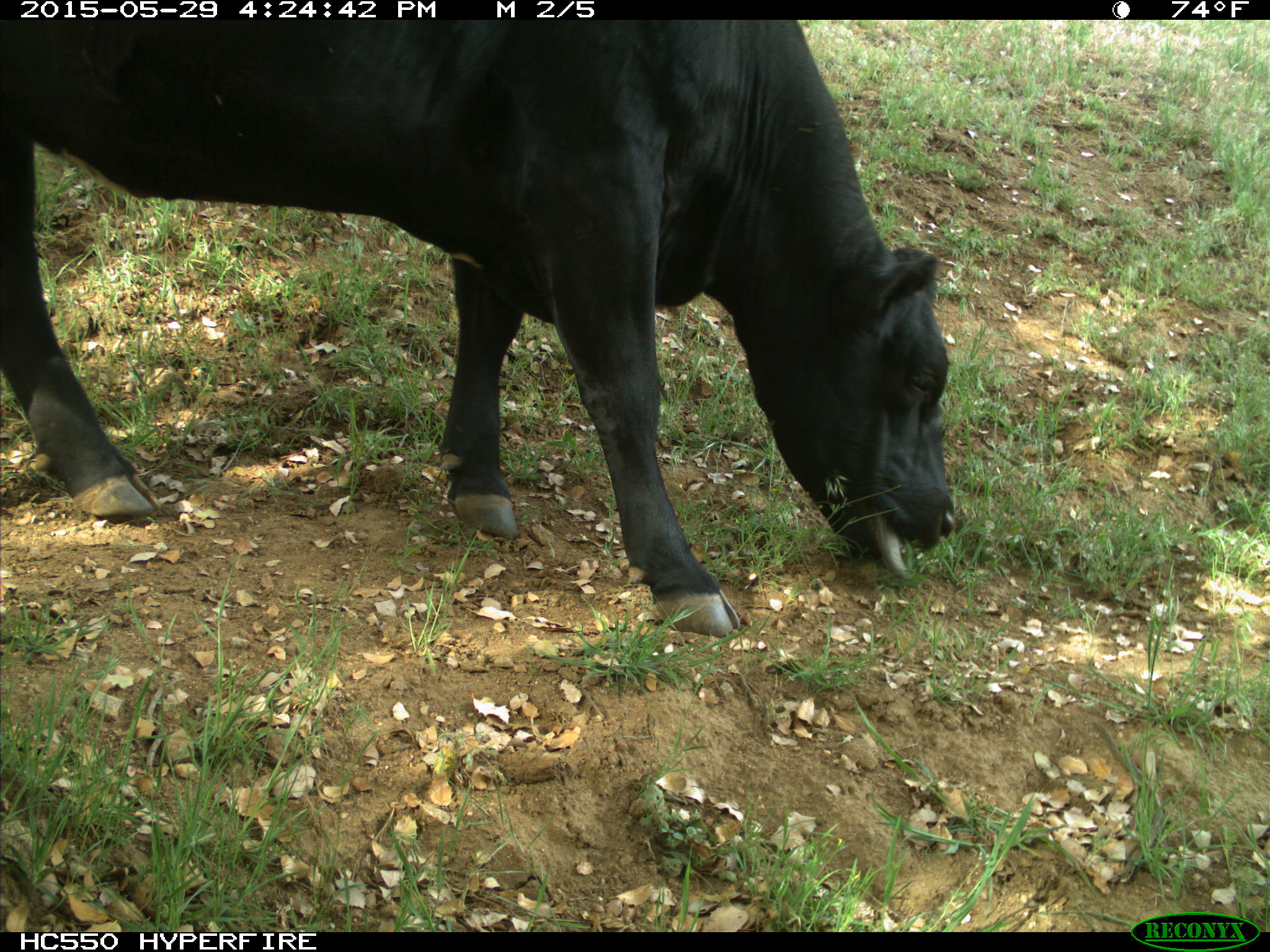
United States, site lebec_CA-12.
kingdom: Animalia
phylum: Chordata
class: Mammalia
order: Artiodactyla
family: Bovidae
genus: Bos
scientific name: Bos taurus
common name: domestic cow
Bos taurus (domestic cow).